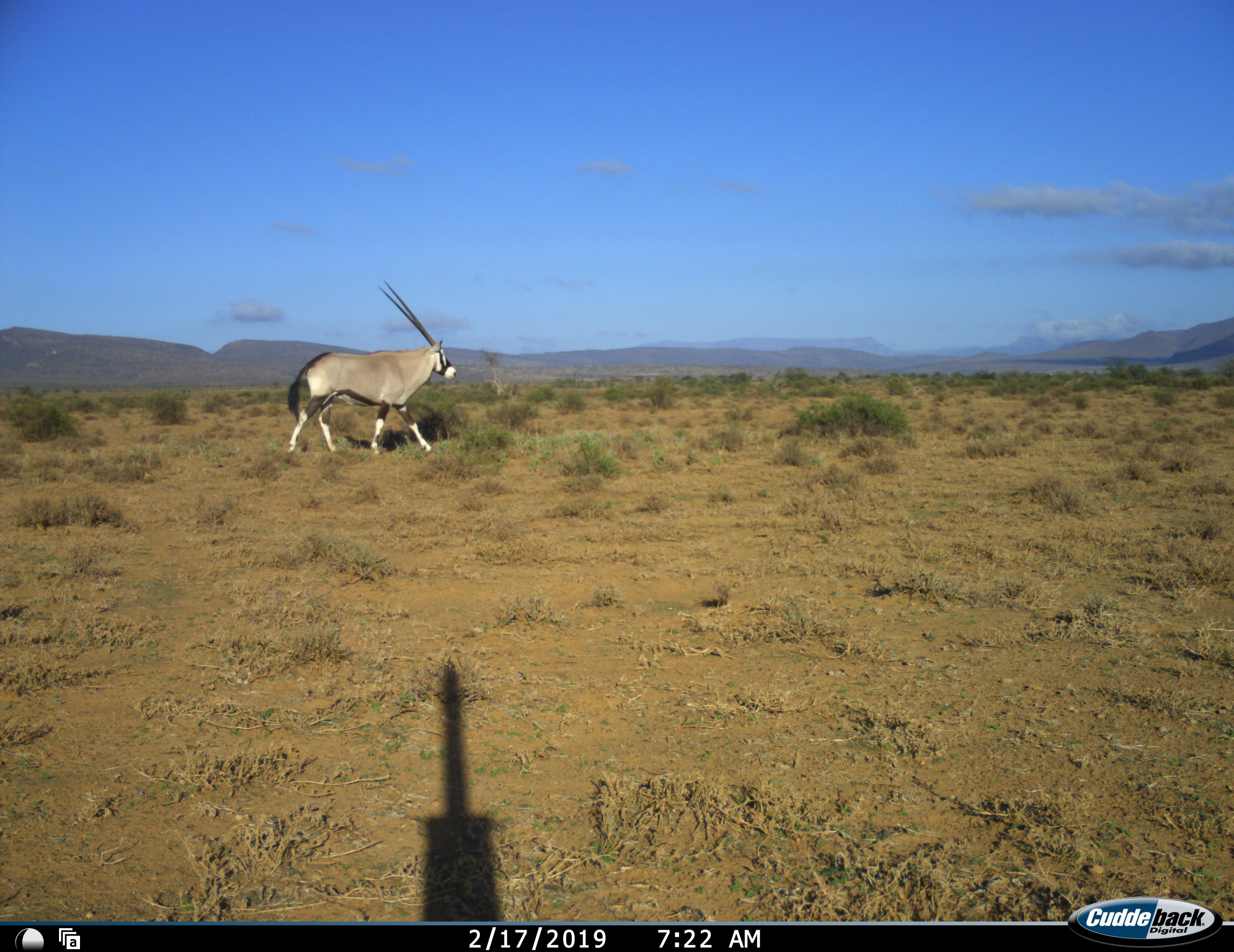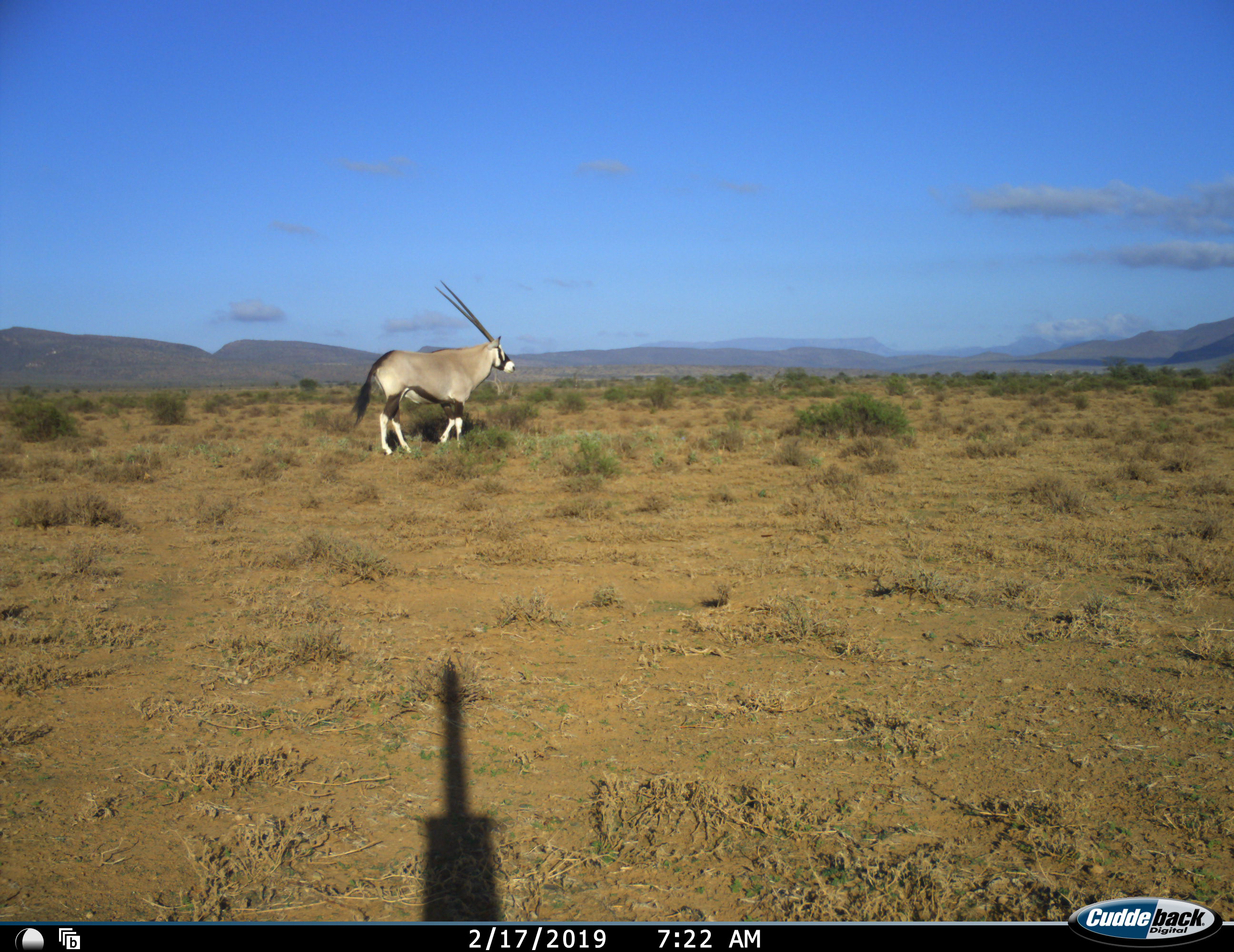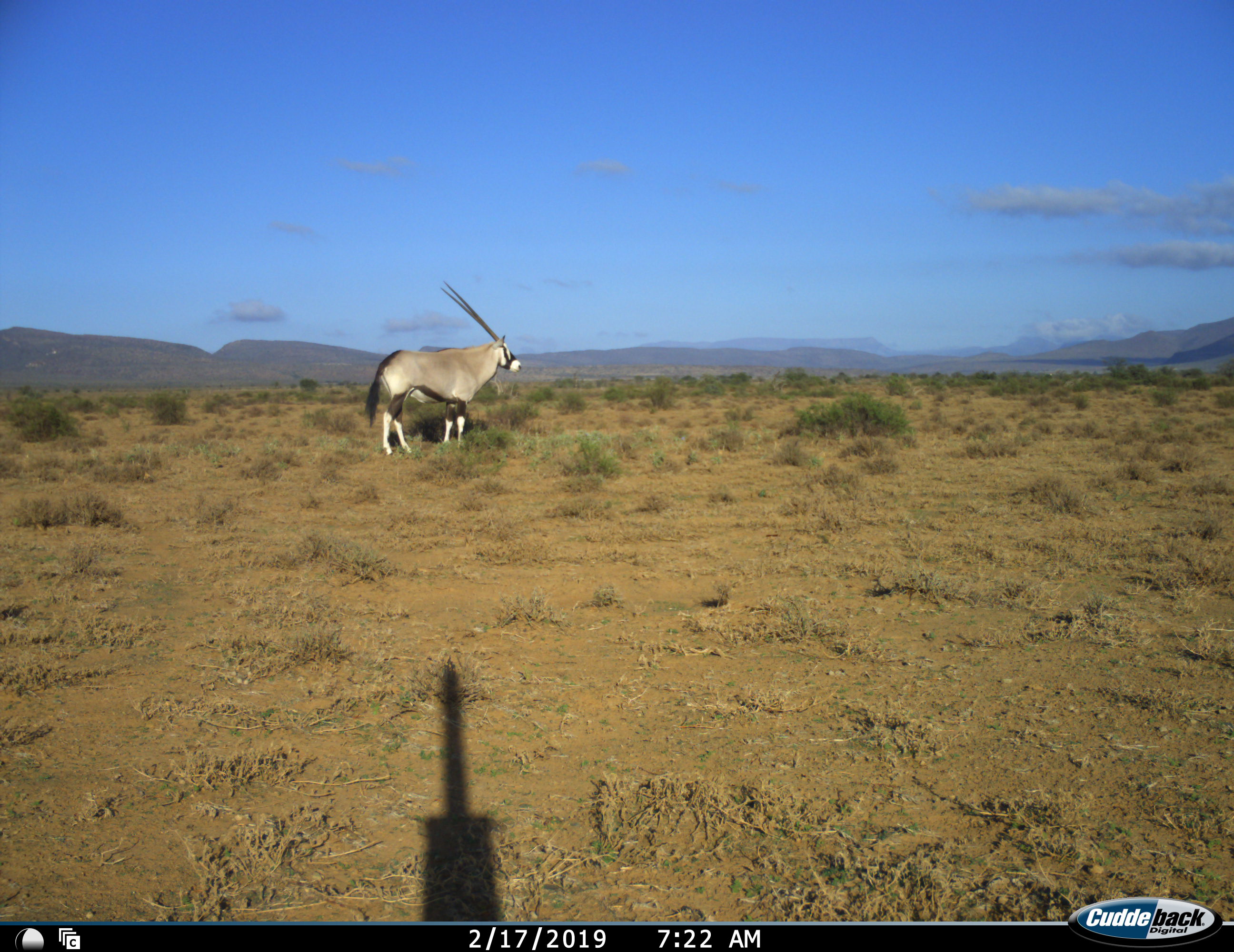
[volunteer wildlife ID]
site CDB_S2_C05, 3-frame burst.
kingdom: Animalia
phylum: Chordata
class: Mammalia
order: Artiodactyla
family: Bovidae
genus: Oryx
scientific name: Oryx gazella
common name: gemsbok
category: oryx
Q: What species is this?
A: Oryx (gemsbok) (Oryx gazella).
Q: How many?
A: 1.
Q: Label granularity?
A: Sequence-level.